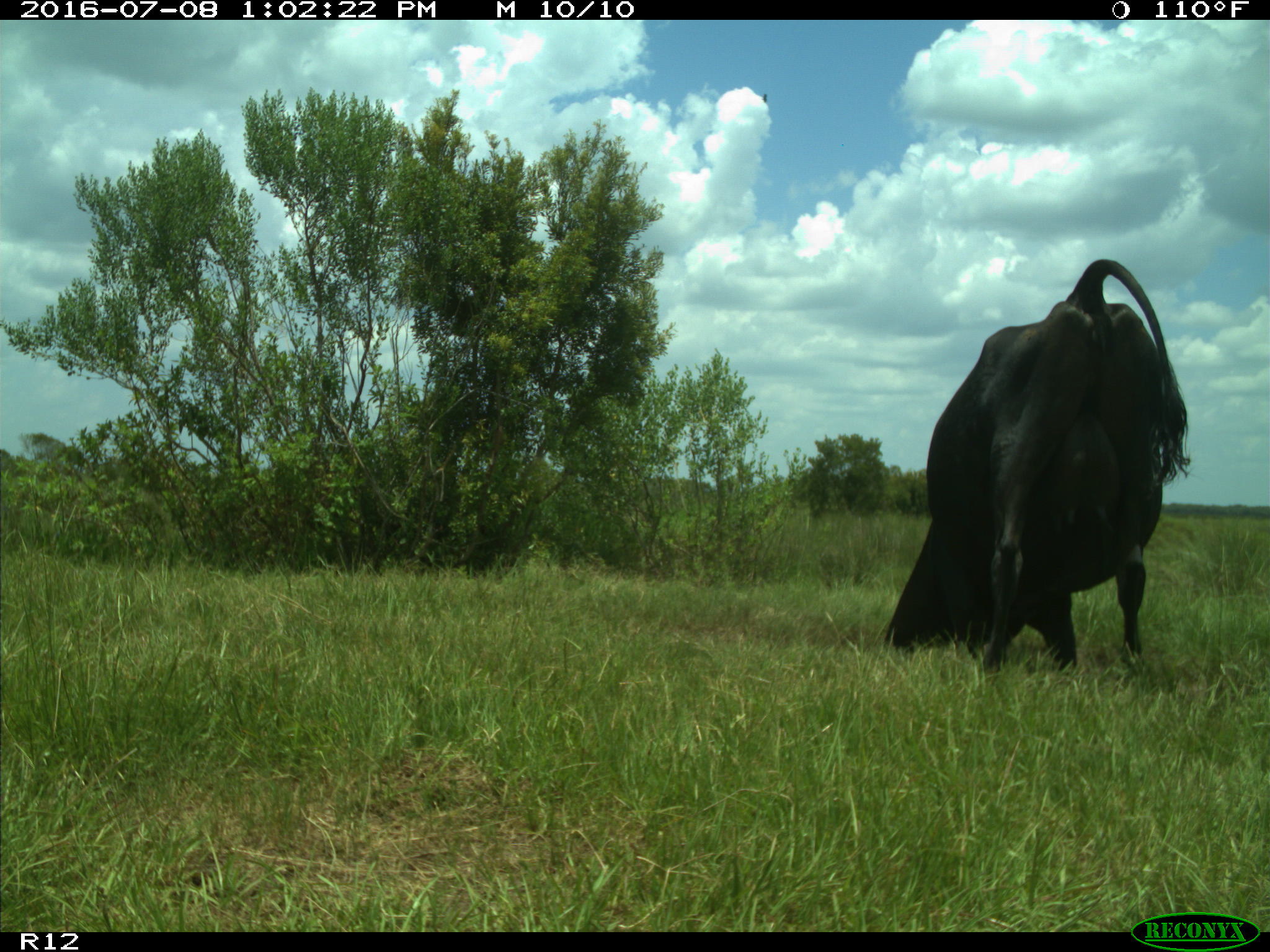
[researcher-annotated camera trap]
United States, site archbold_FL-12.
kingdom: Animalia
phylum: Chordata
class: Mammalia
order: Artiodactyla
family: Bovidae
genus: Bos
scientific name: Bos taurus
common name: domestic cow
Bos taurus (domestic cow).